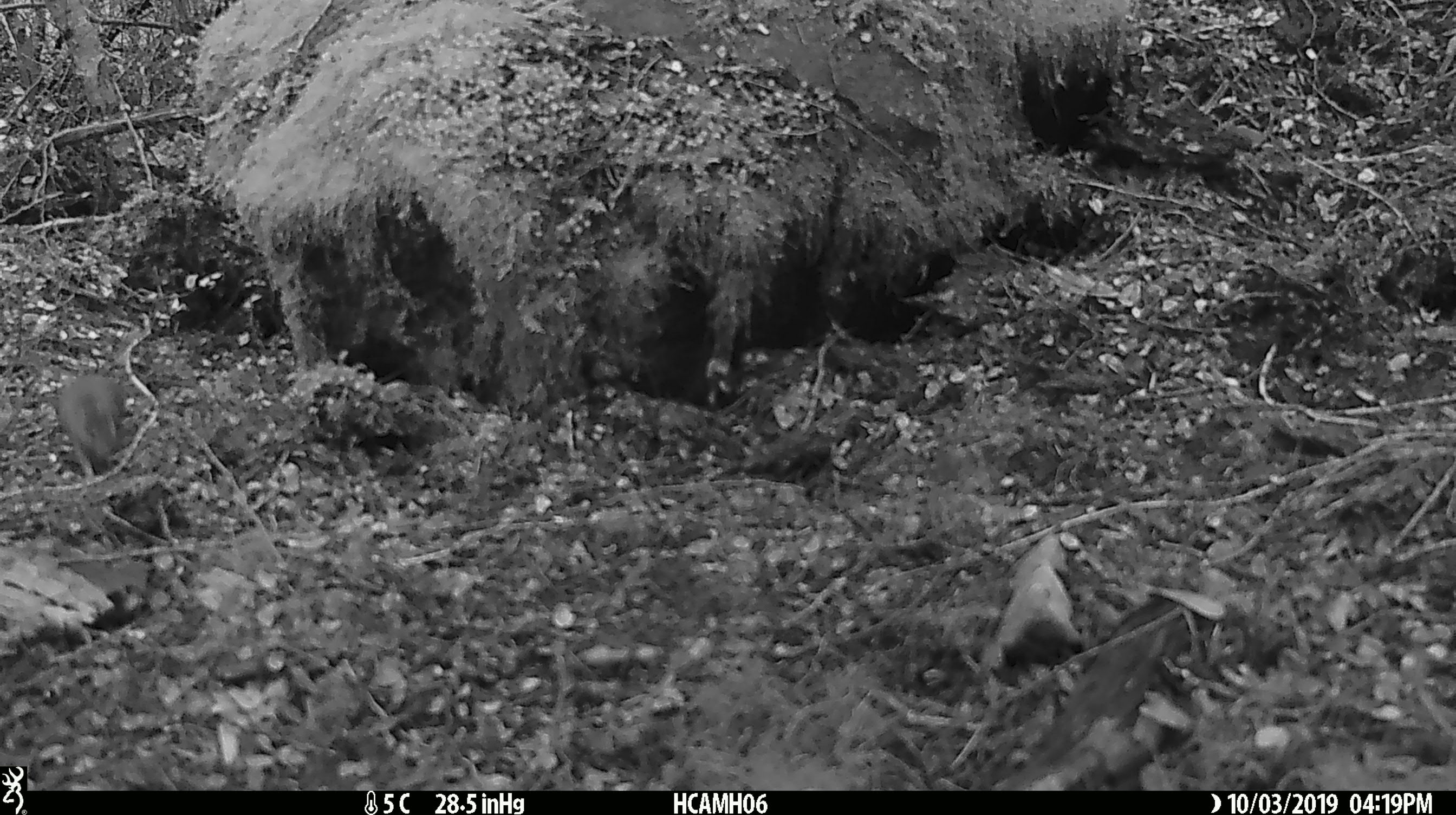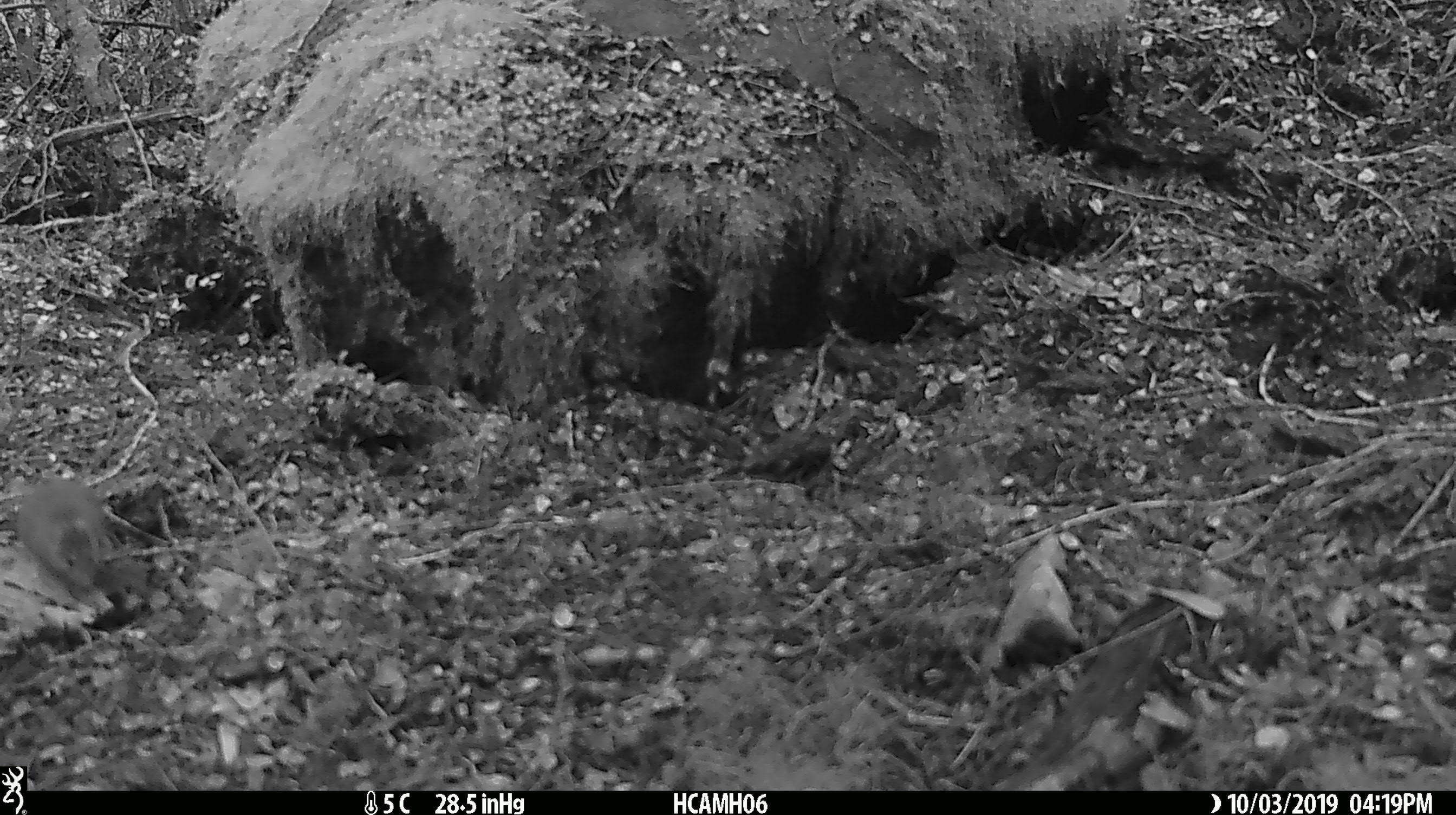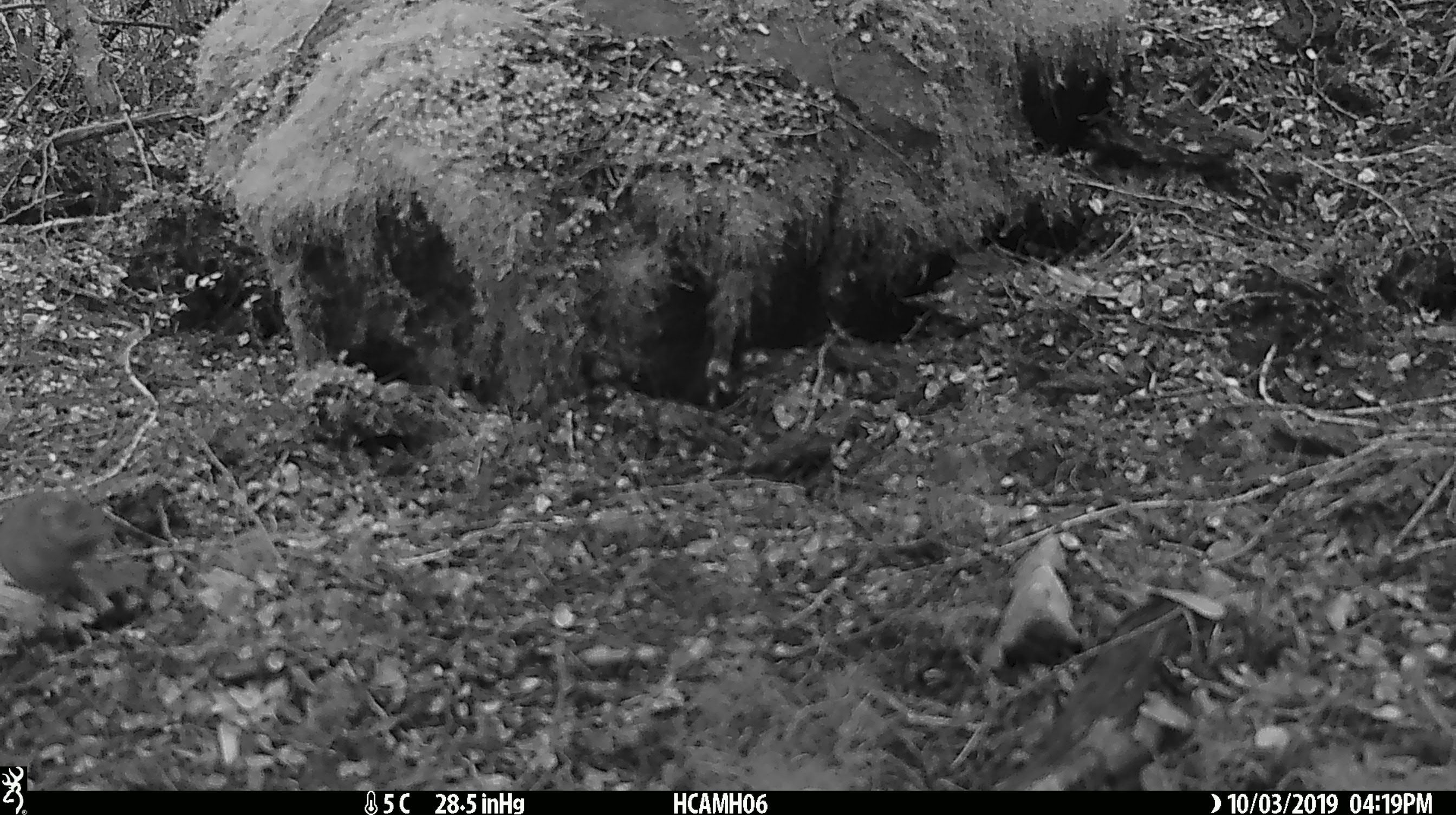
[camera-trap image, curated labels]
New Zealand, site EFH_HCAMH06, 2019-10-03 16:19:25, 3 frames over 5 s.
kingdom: Animalia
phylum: Chordata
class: Mammalia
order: Rodentia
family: Muridae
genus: Mus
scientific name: Mus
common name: mouse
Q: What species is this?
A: Mouse (Mus).